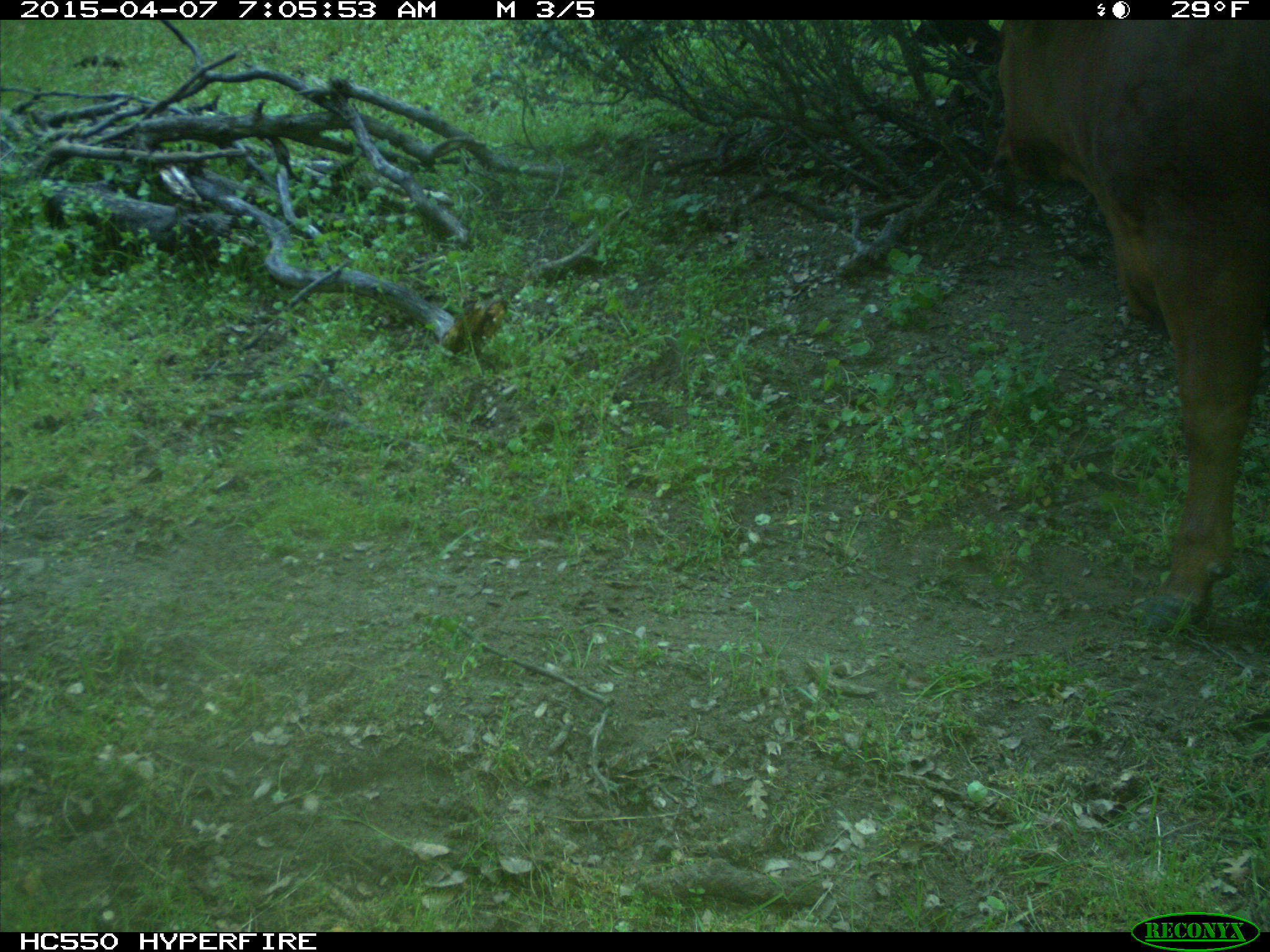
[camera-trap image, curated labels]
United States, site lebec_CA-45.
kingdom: Animalia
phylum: Chordata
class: Mammalia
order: Artiodactyla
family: Bovidae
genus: Bos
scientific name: Bos taurus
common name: domestic cow